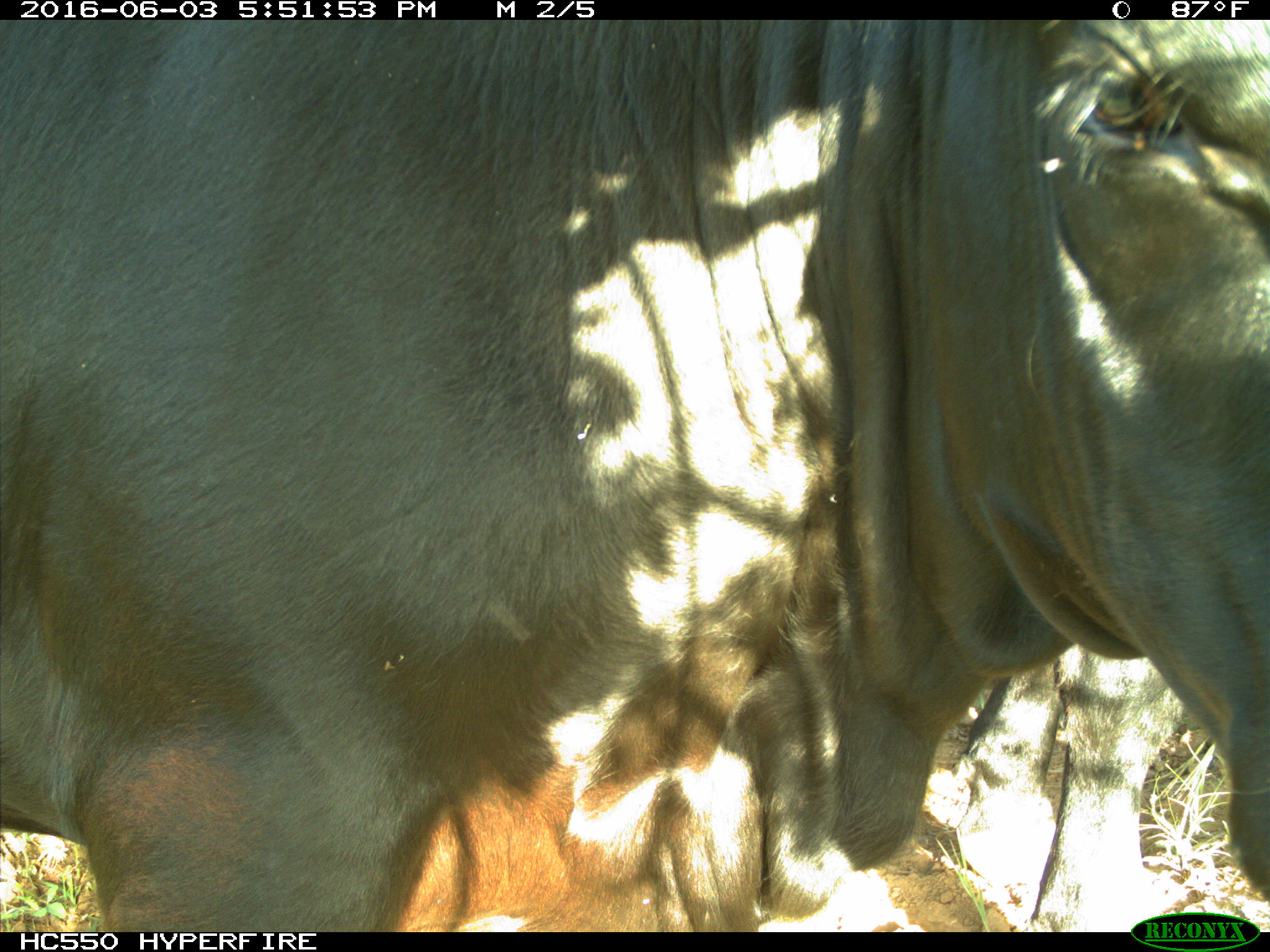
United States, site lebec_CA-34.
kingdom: Animalia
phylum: Chordata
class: Mammalia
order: Artiodactyla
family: Bovidae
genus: Bos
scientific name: Bos taurus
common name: domestic cow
Bos taurus (domestic cow).